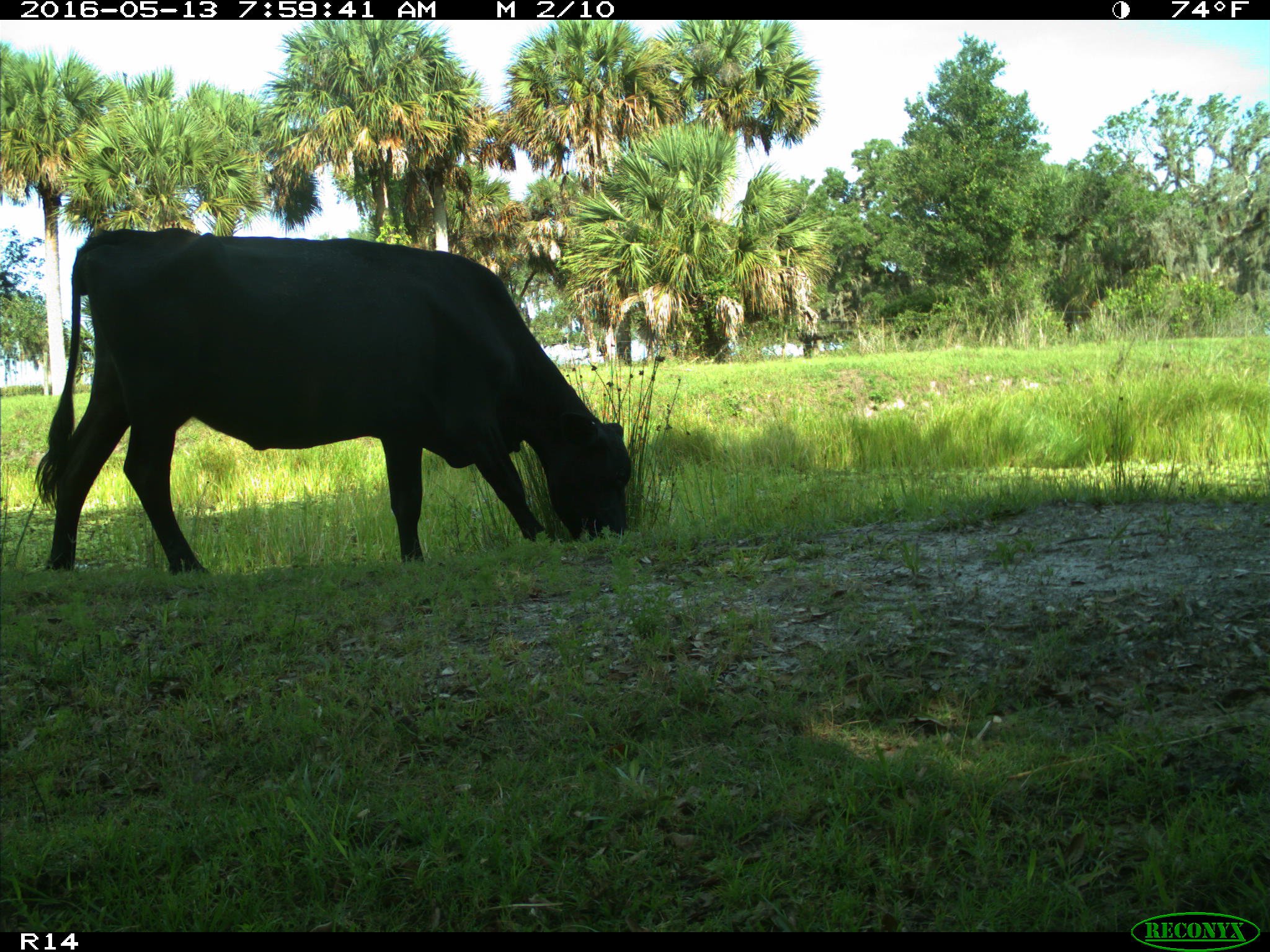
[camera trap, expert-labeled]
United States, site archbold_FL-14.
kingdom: Animalia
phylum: Chordata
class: Mammalia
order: Artiodactyla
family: Bovidae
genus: Bos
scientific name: Bos taurus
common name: domestic cow